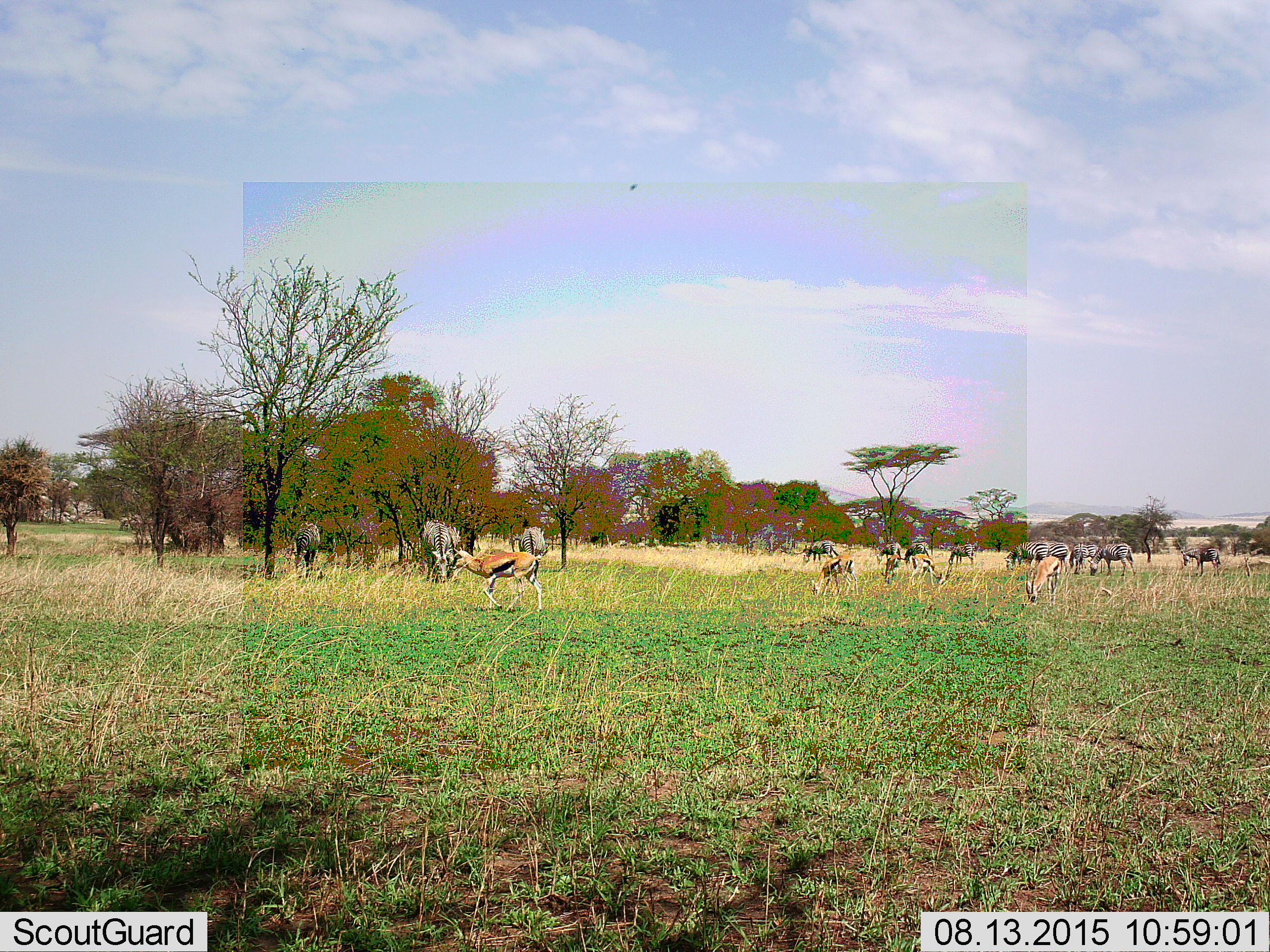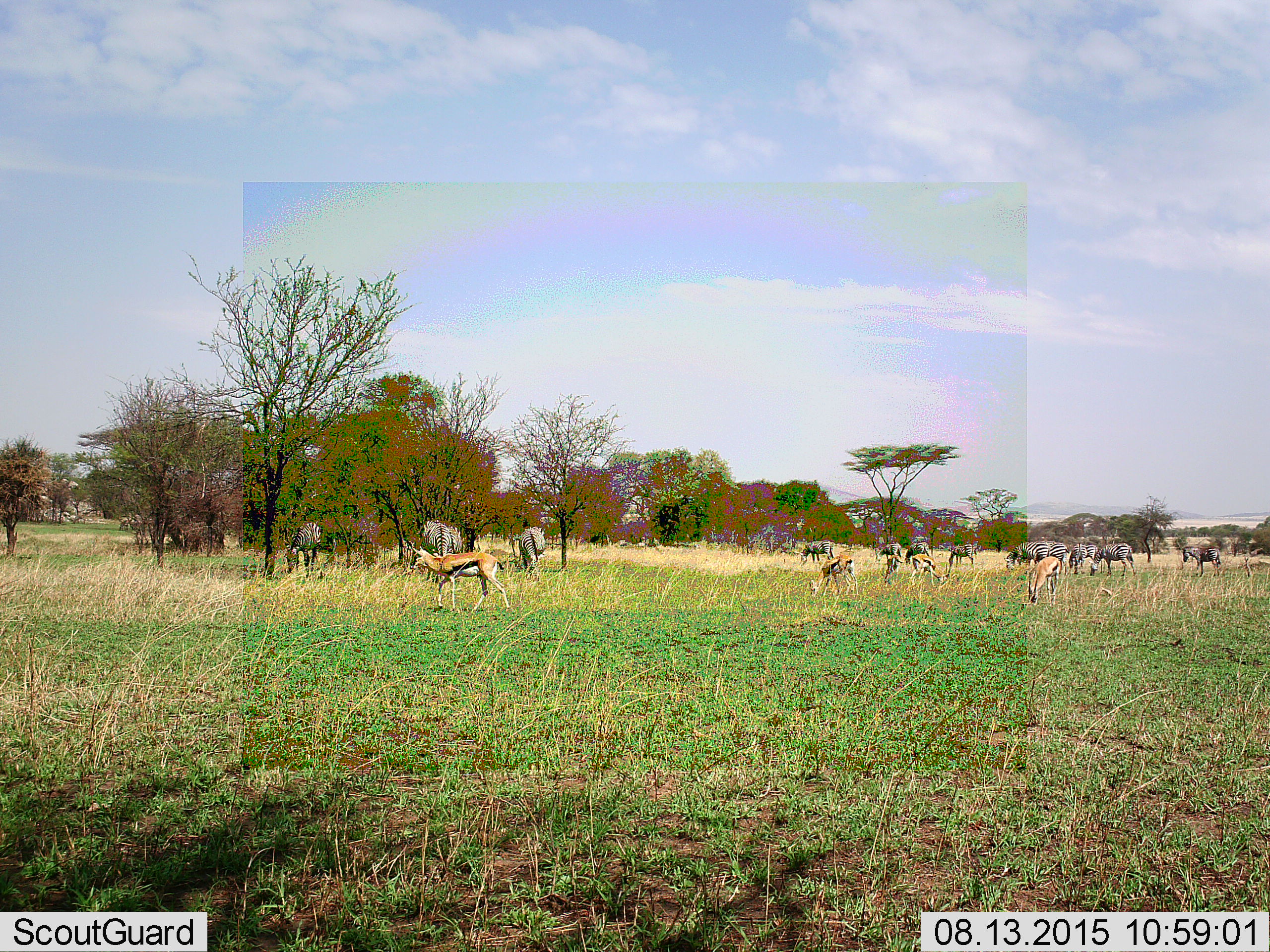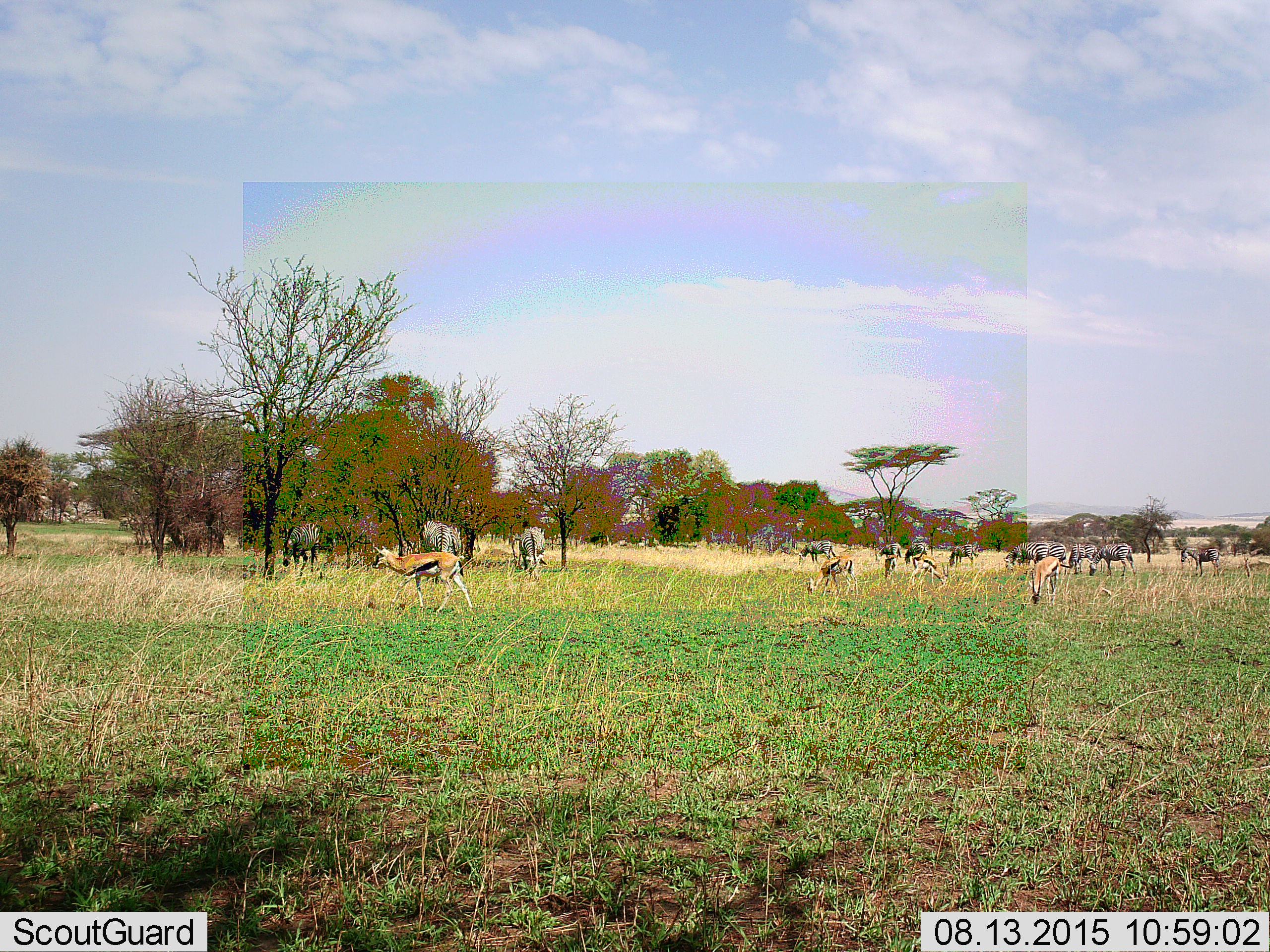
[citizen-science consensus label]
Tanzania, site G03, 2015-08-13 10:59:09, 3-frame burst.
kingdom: Animalia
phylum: Chordata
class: Mammalia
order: Artiodactyla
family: Bovidae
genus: Eudorcas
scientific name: Eudorcas thomsonii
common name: thomson's gazelle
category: gazellethomsons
Gazellethomsons (thomson's gazelle) (Eudorcas thomsonii), count 5. Behavior (volunteer vote fractions): standing 36%, resting 0%, moving 64%, interacting 0%. Young present (vote fraction): 0%. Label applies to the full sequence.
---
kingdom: Animalia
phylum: Chordata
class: Mammalia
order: Perissodactyla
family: Equidae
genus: Equus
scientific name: Equus quagga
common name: plains zebra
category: zebra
Zebra (plains zebra) (Equus quagga), count 11-50. Behavior (volunteer vote fractions): standing 46%, resting 0%, moving 54%, interacting 8%. Young present (vote fraction): 8%. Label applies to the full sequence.